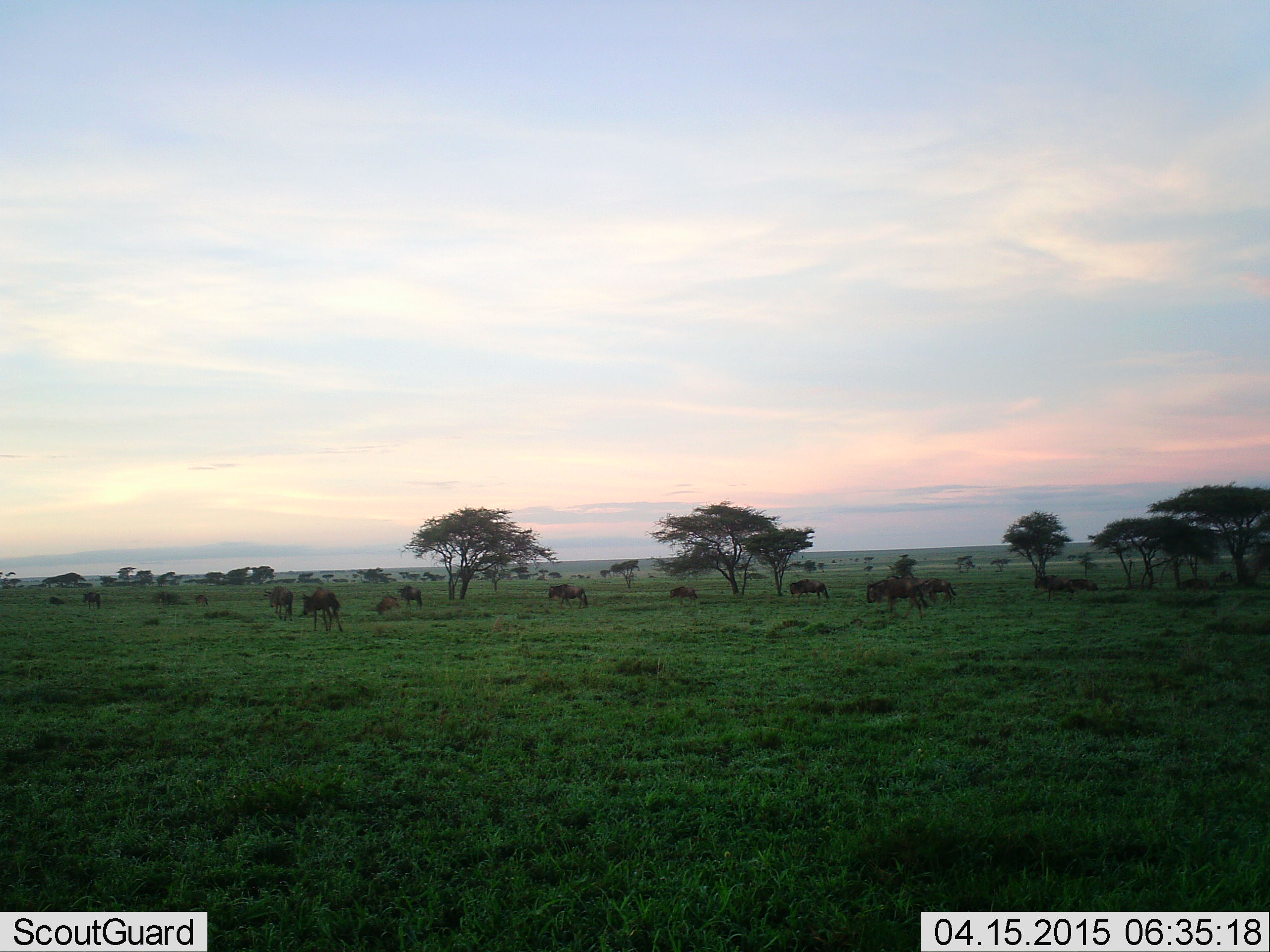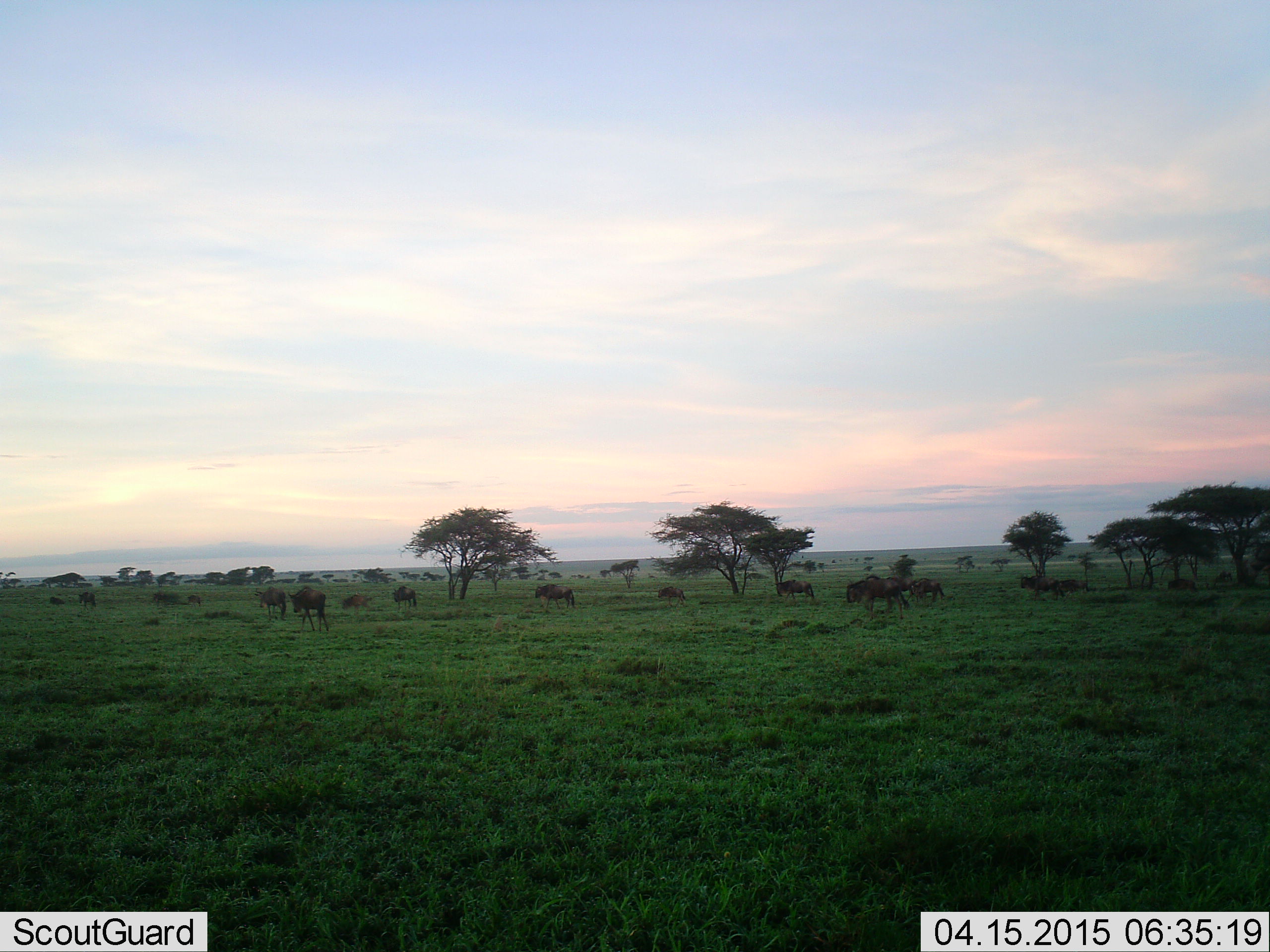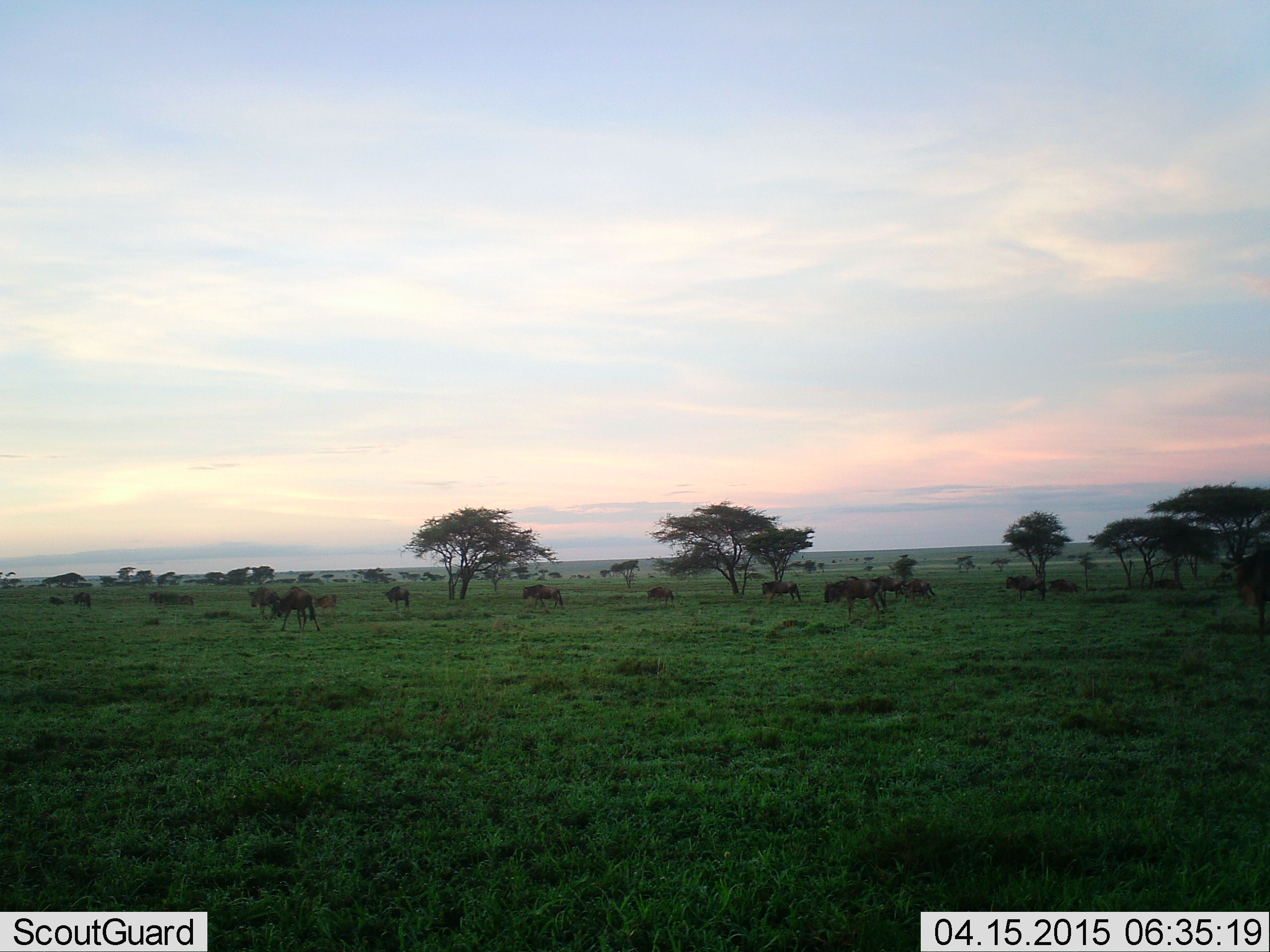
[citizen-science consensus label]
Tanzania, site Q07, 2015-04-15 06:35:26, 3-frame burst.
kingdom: Animalia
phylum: Chordata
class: Mammalia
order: Artiodactyla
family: Bovidae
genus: Connochaetes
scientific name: Connochaetes taurinus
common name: blue wildebeest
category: wildebeest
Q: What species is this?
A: Wildebeest (blue wildebeest) (Connochaetes taurinus).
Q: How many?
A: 11-50.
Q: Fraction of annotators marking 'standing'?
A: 0%.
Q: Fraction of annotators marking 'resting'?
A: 0%.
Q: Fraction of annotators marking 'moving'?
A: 100%.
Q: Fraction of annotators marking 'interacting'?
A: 0%.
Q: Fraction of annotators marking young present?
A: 20%.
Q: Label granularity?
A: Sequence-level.